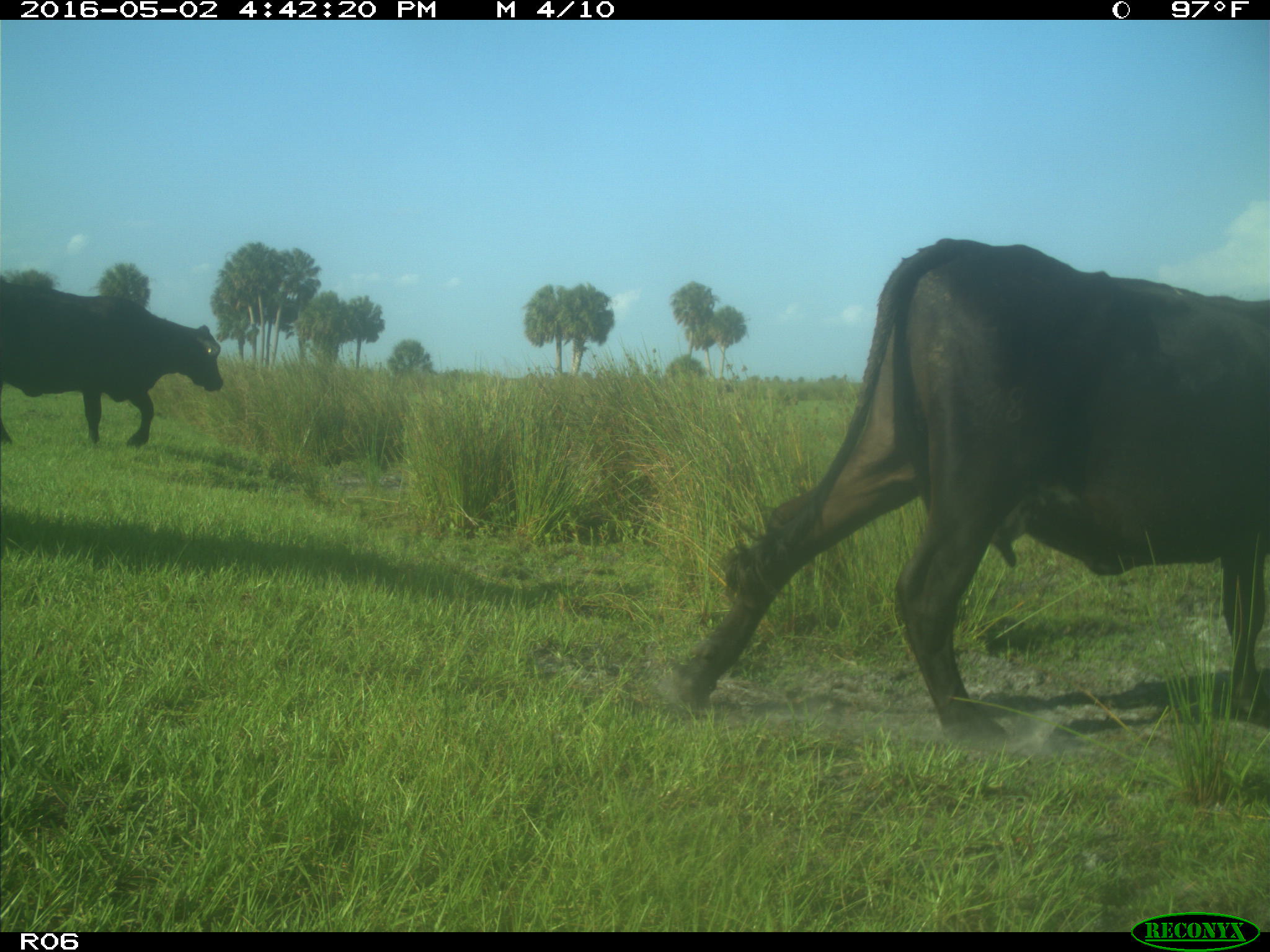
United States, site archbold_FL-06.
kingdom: Animalia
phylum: Chordata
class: Mammalia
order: Artiodactyla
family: Bovidae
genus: Bos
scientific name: Bos taurus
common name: domestic cow